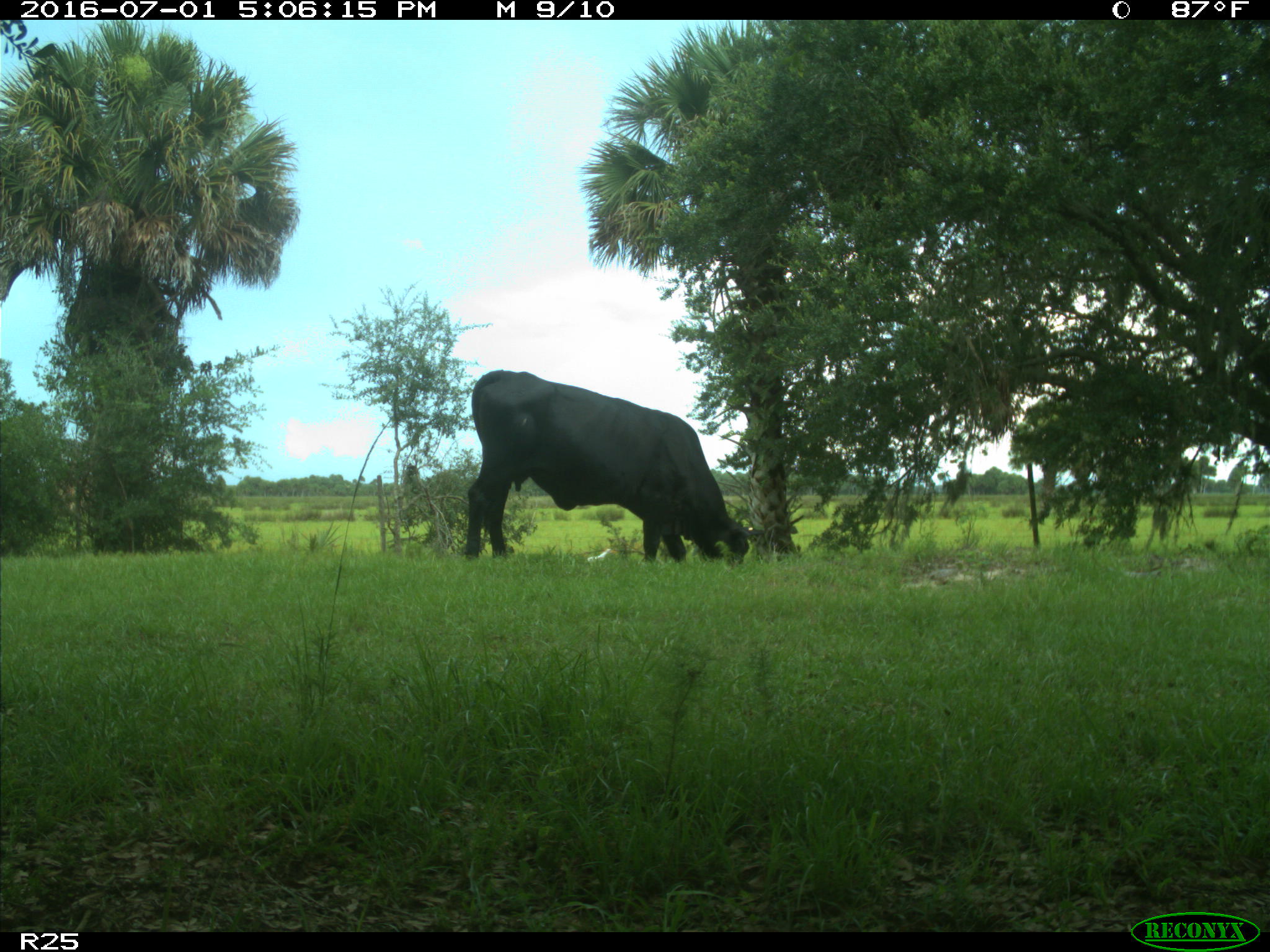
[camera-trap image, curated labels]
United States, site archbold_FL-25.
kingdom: Animalia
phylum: Chordata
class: Mammalia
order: Artiodactyla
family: Bovidae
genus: Bos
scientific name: Bos taurus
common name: domestic cow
Bos taurus (domestic cow).